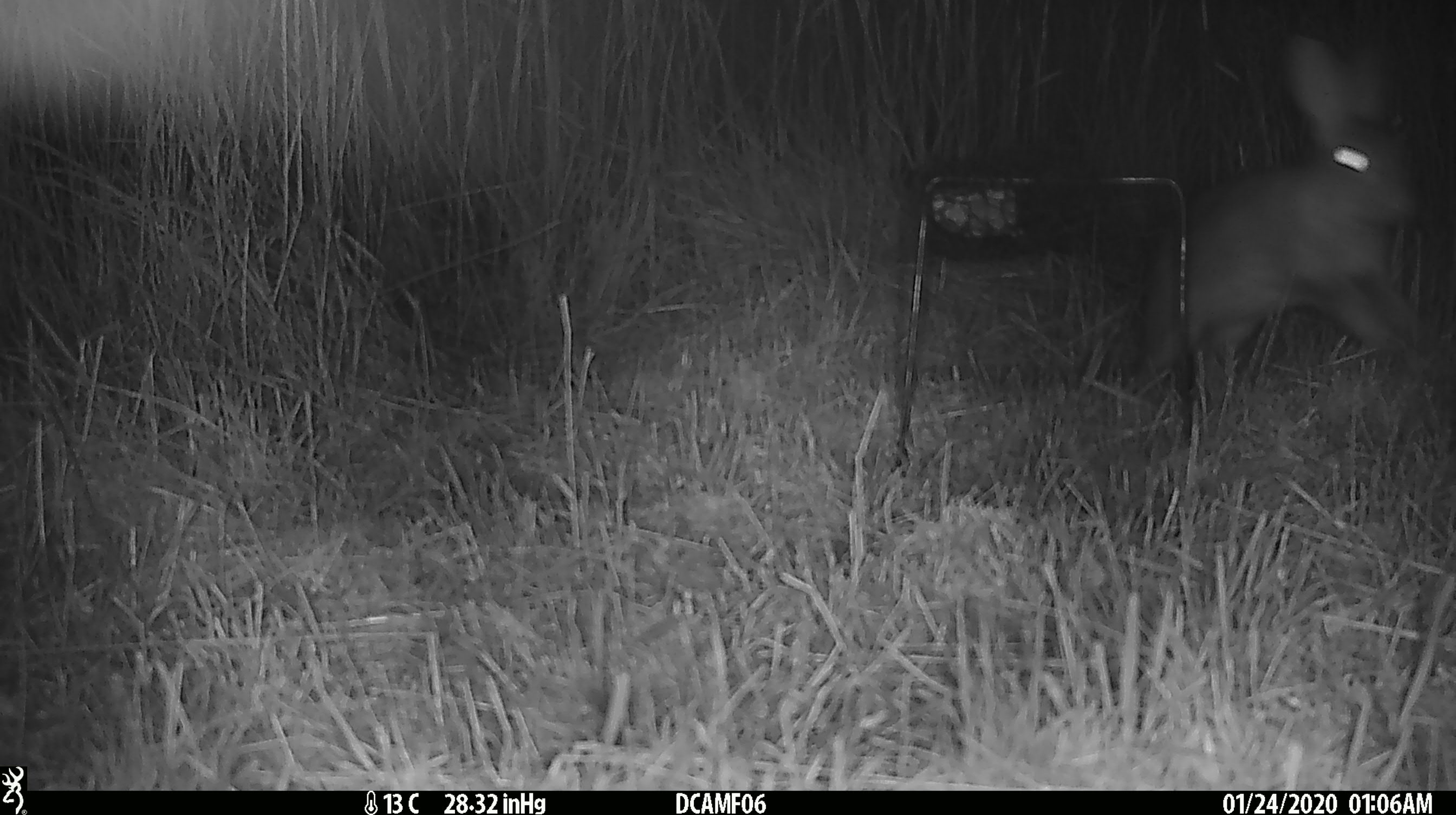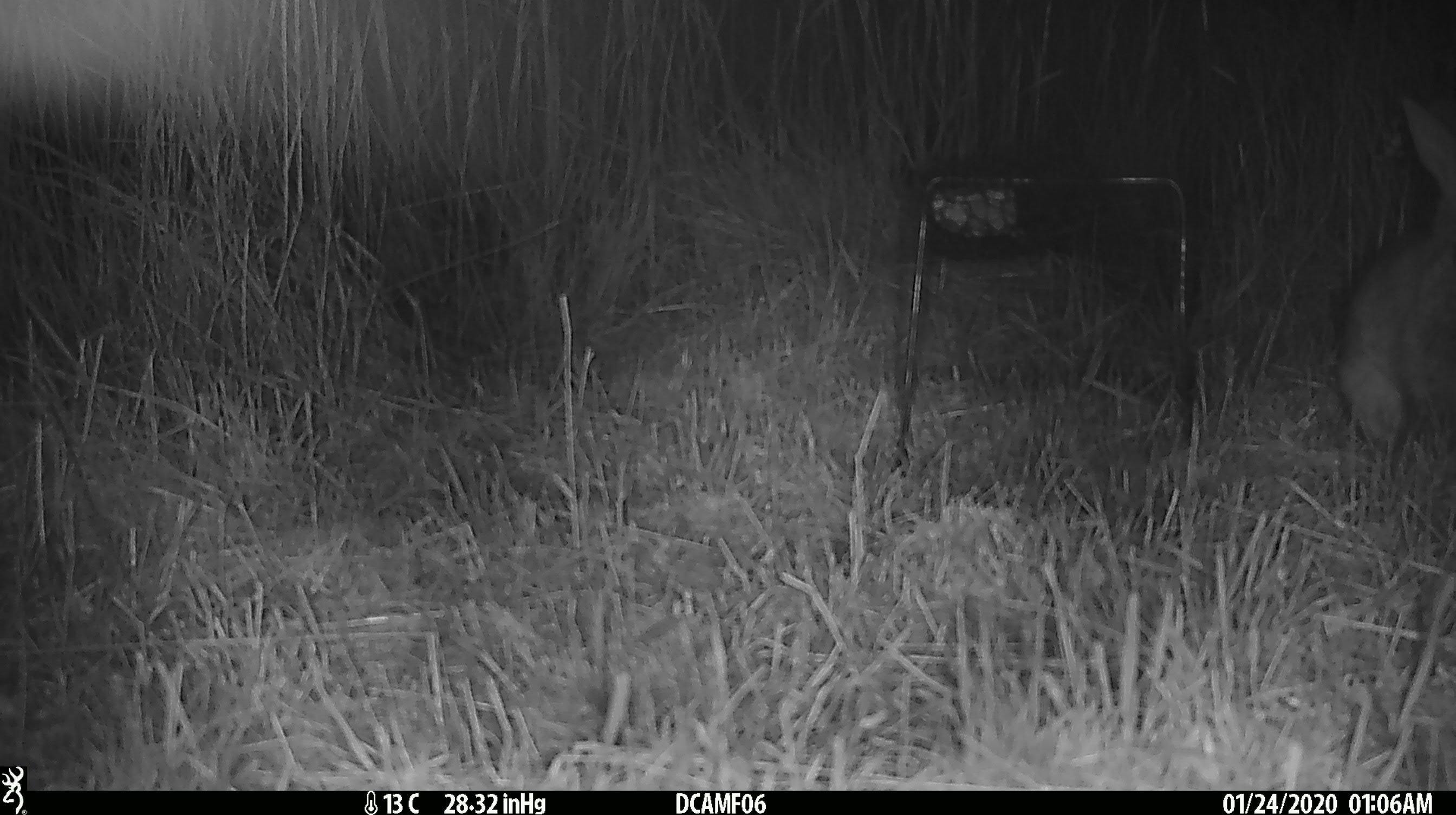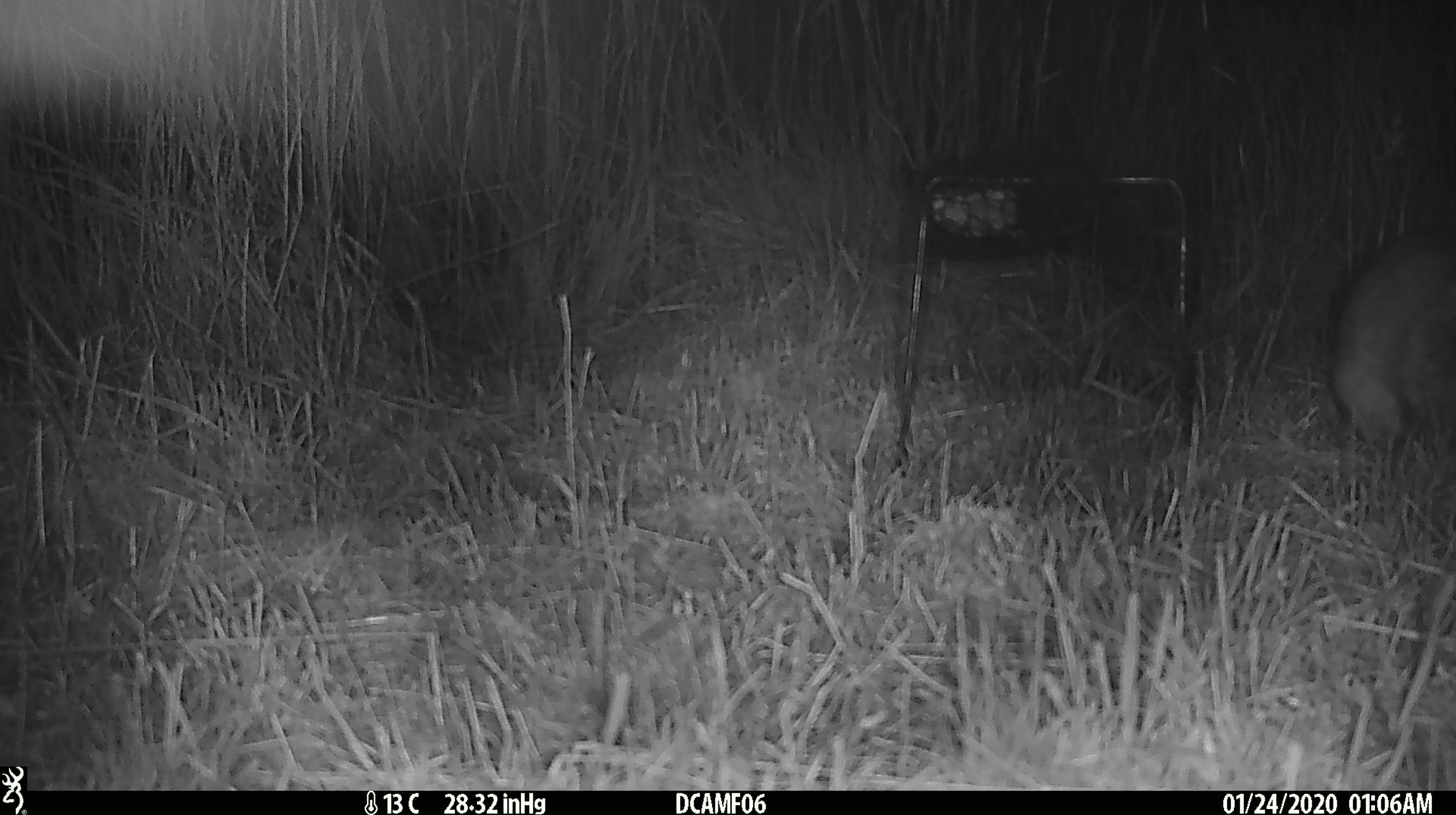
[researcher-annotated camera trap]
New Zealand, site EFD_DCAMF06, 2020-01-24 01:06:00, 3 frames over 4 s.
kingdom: Animalia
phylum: Chordata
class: Mammalia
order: Lagomorpha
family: Leporidae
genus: Oryctolagus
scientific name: Oryctolagus cuniculus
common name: european rabbit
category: rabbit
Rabbit (european rabbit) (Oryctolagus cuniculus).